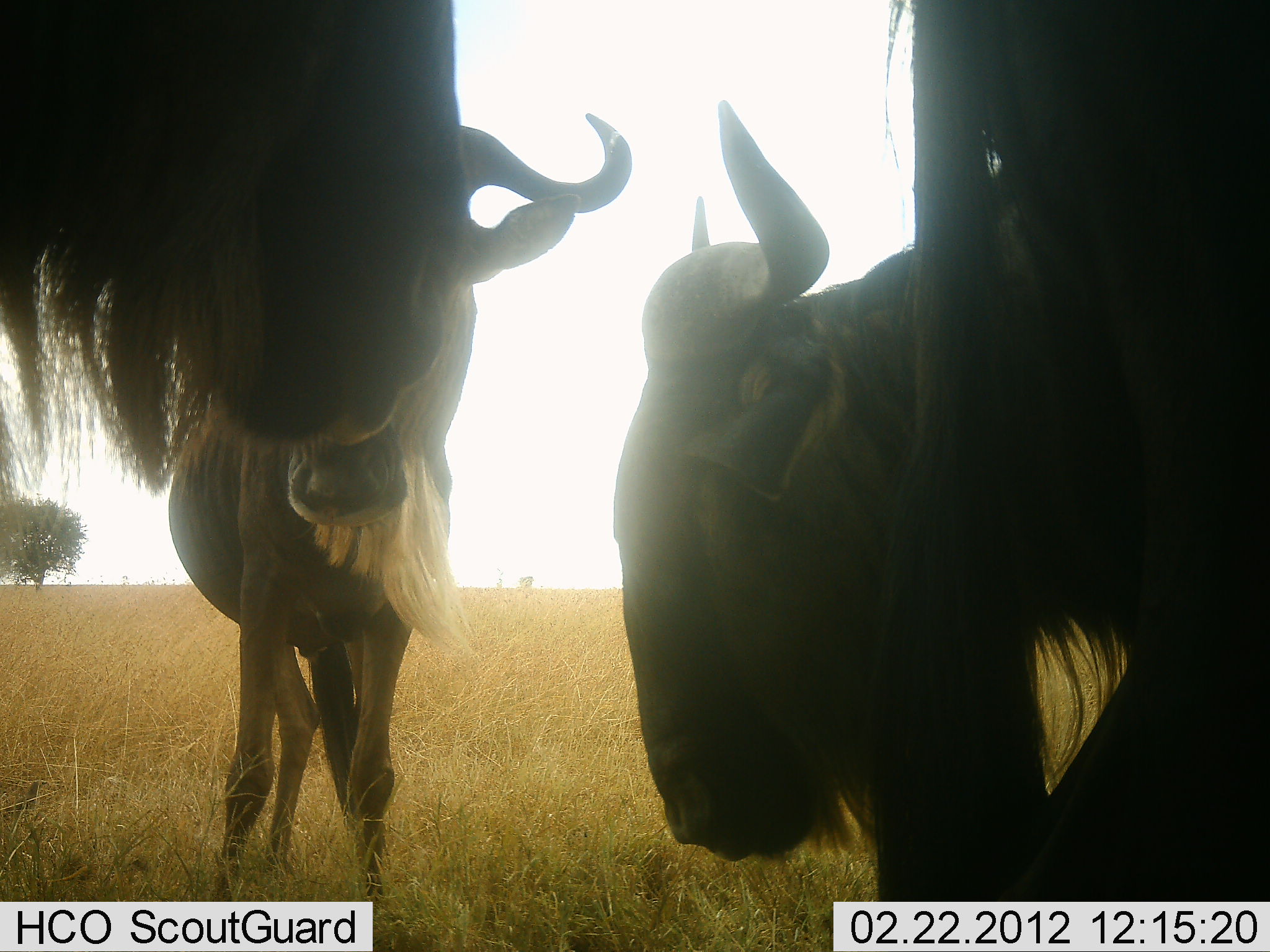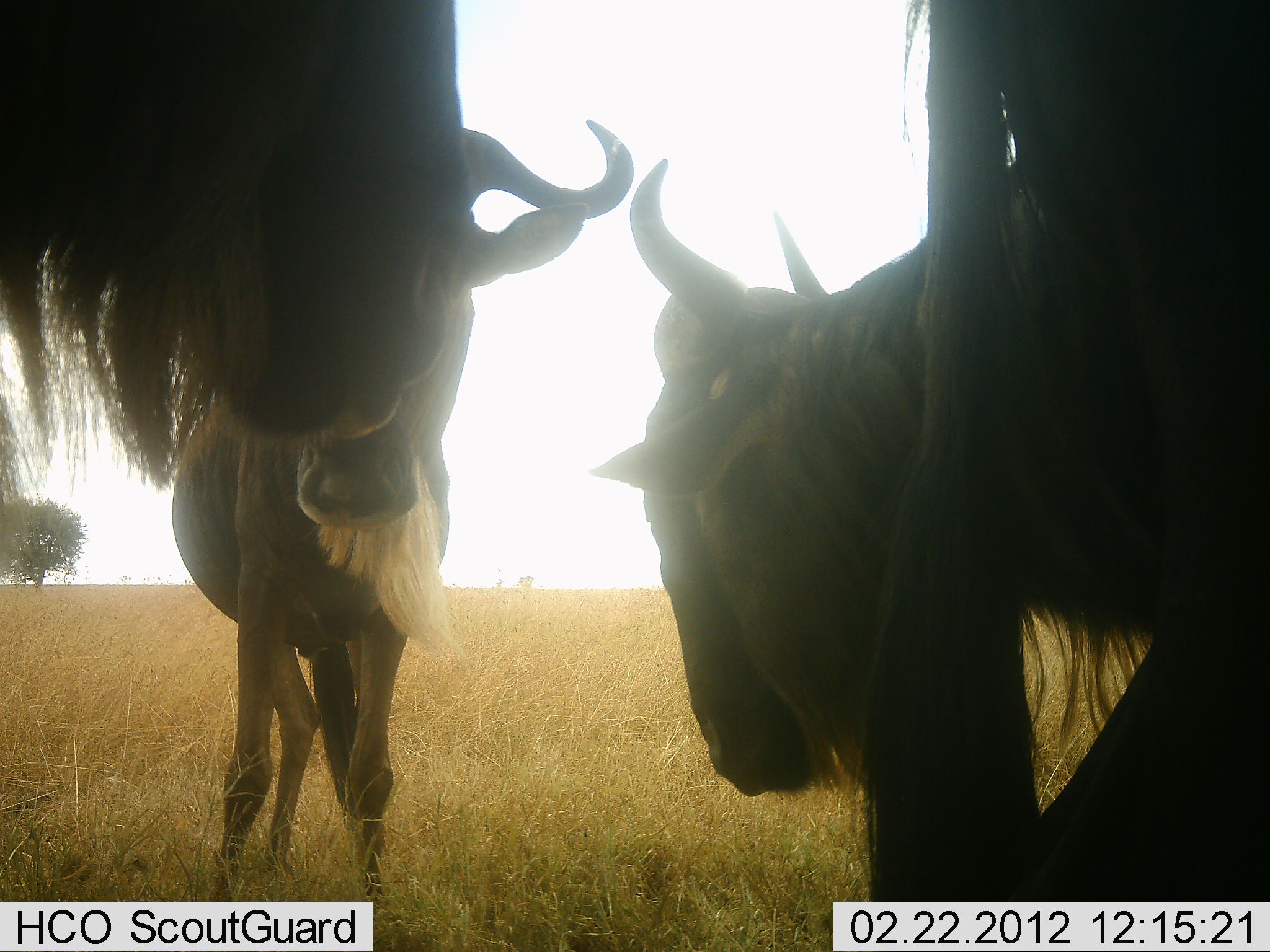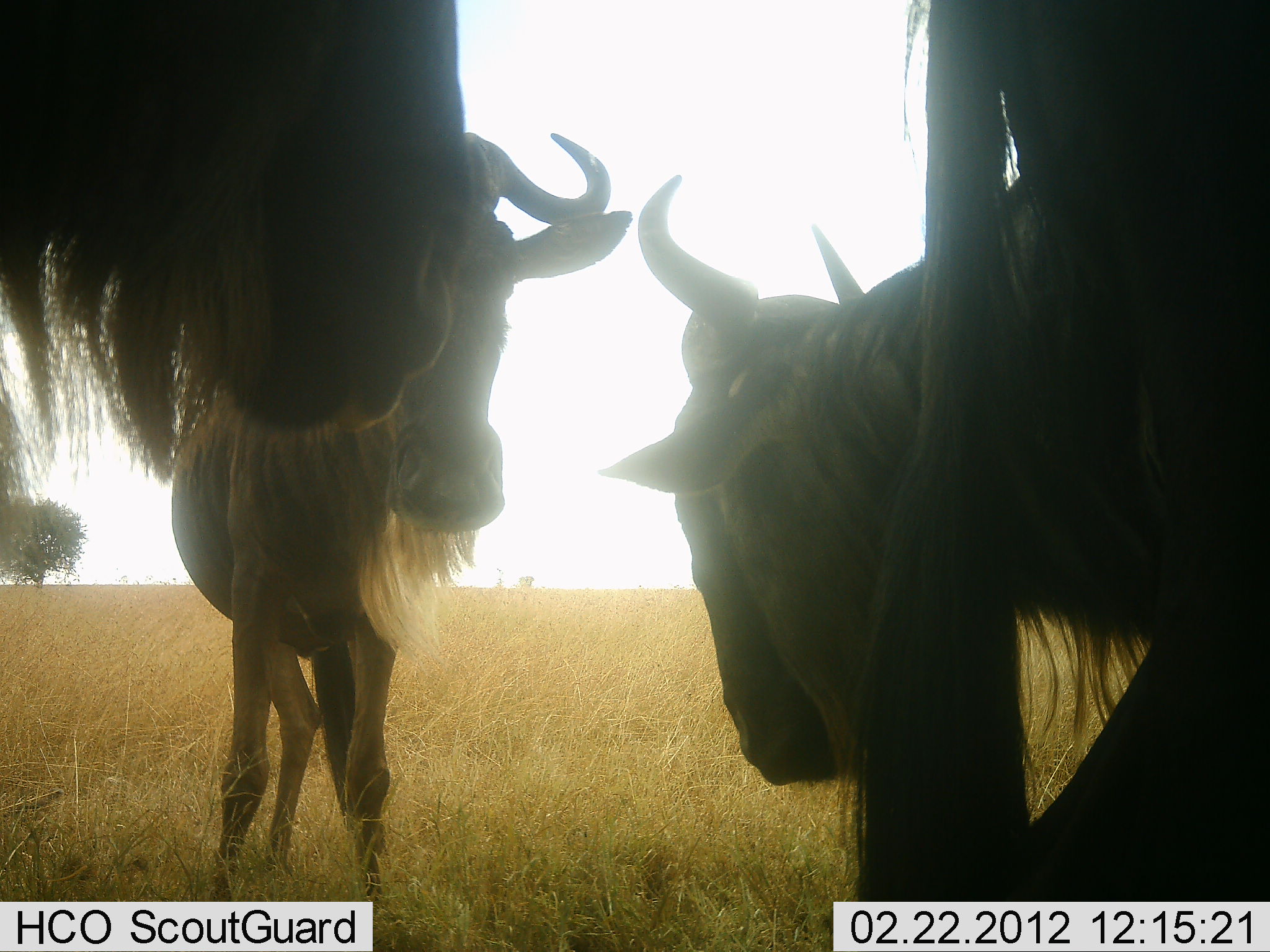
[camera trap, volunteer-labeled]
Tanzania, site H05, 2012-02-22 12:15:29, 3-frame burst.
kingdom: Animalia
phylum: Chordata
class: Mammalia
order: Artiodactyla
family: Bovidae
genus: Connochaetes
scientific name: Connochaetes taurinus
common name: blue wildebeest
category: wildebeest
Wildebeest (blue wildebeest) (Connochaetes taurinus), count 4. Behavior (volunteer vote fractions): standing 92%, resting 0%, moving 0%, interacting 25%. Young present (vote fraction): 8%. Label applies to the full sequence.